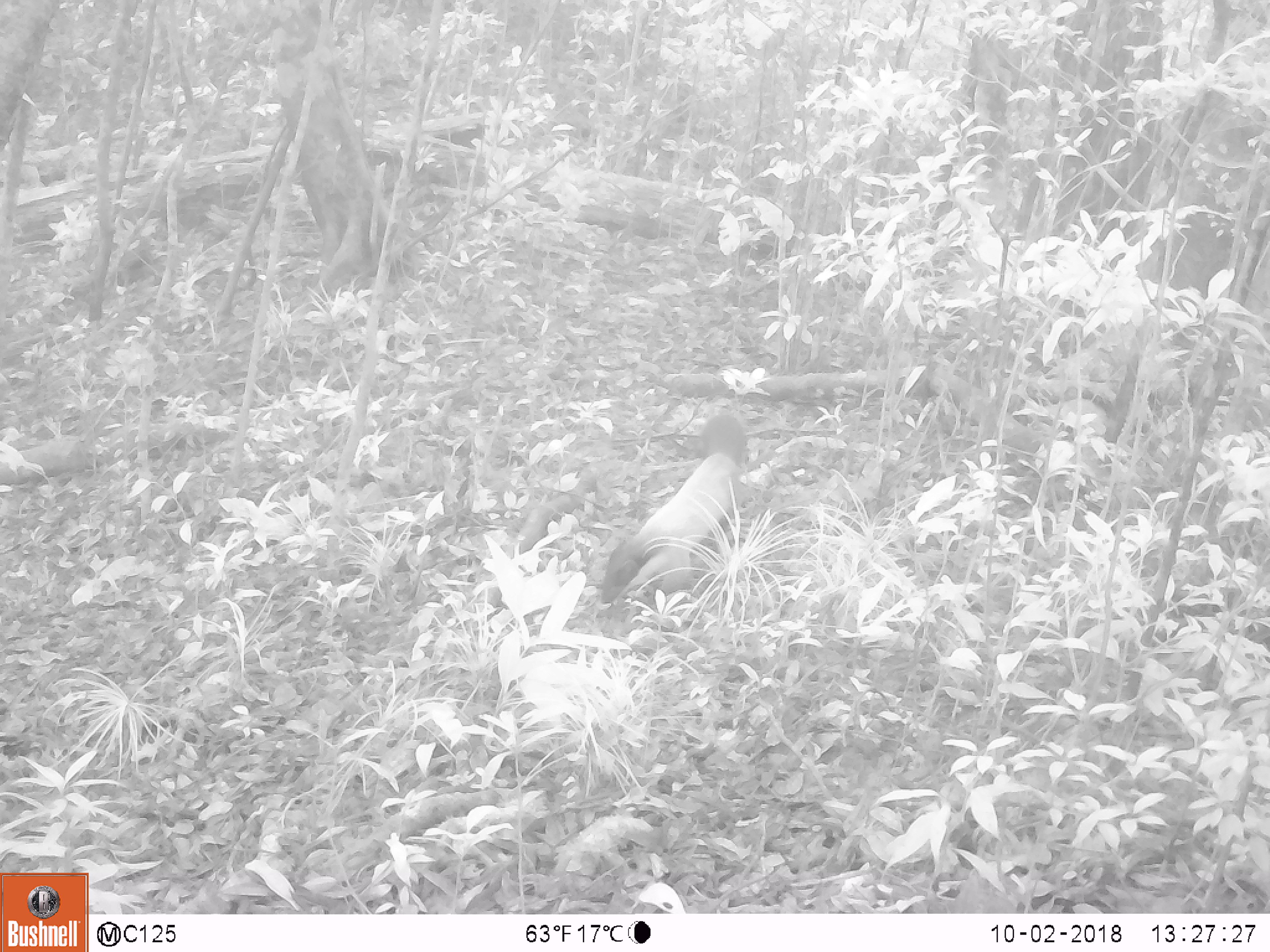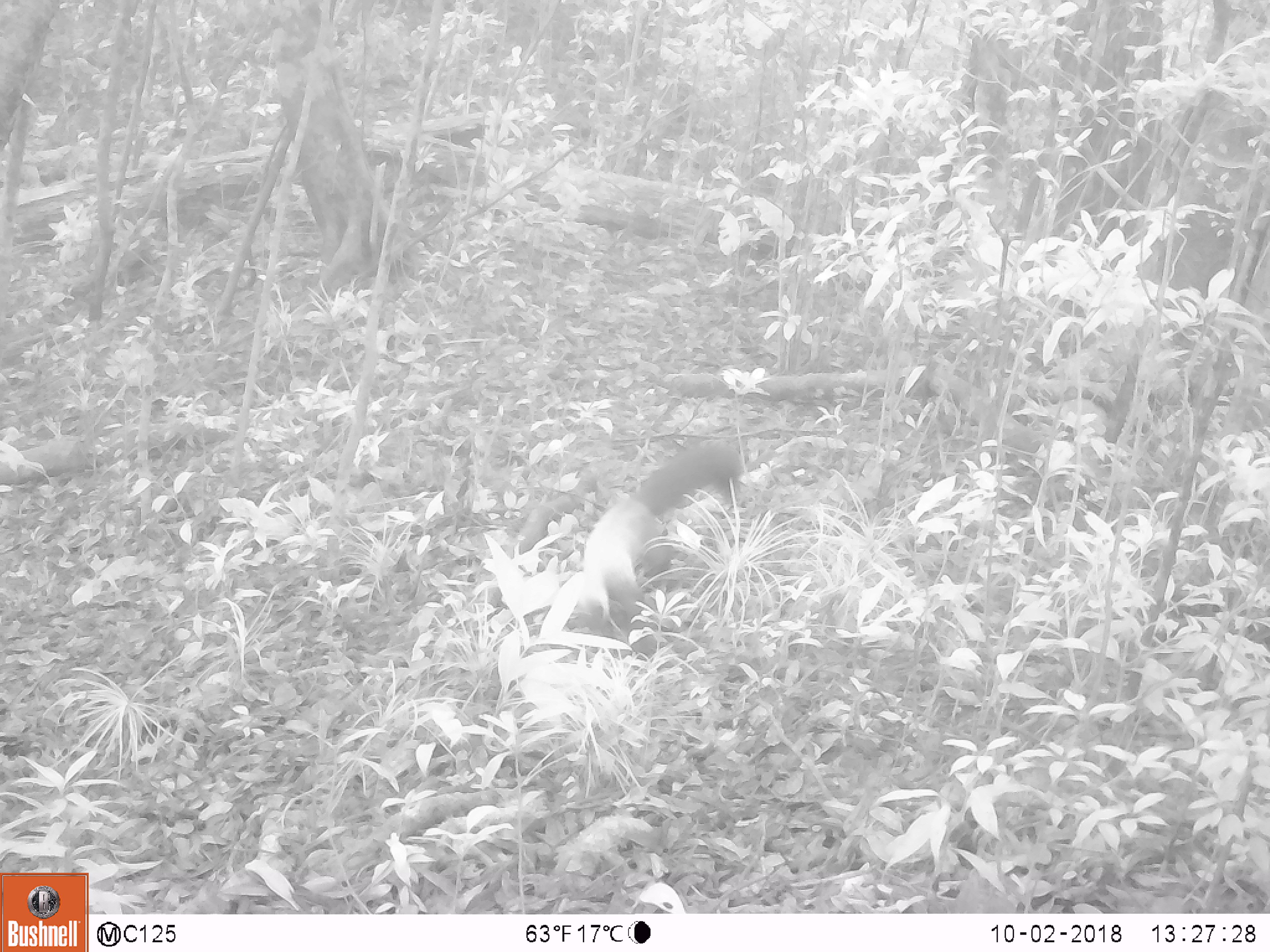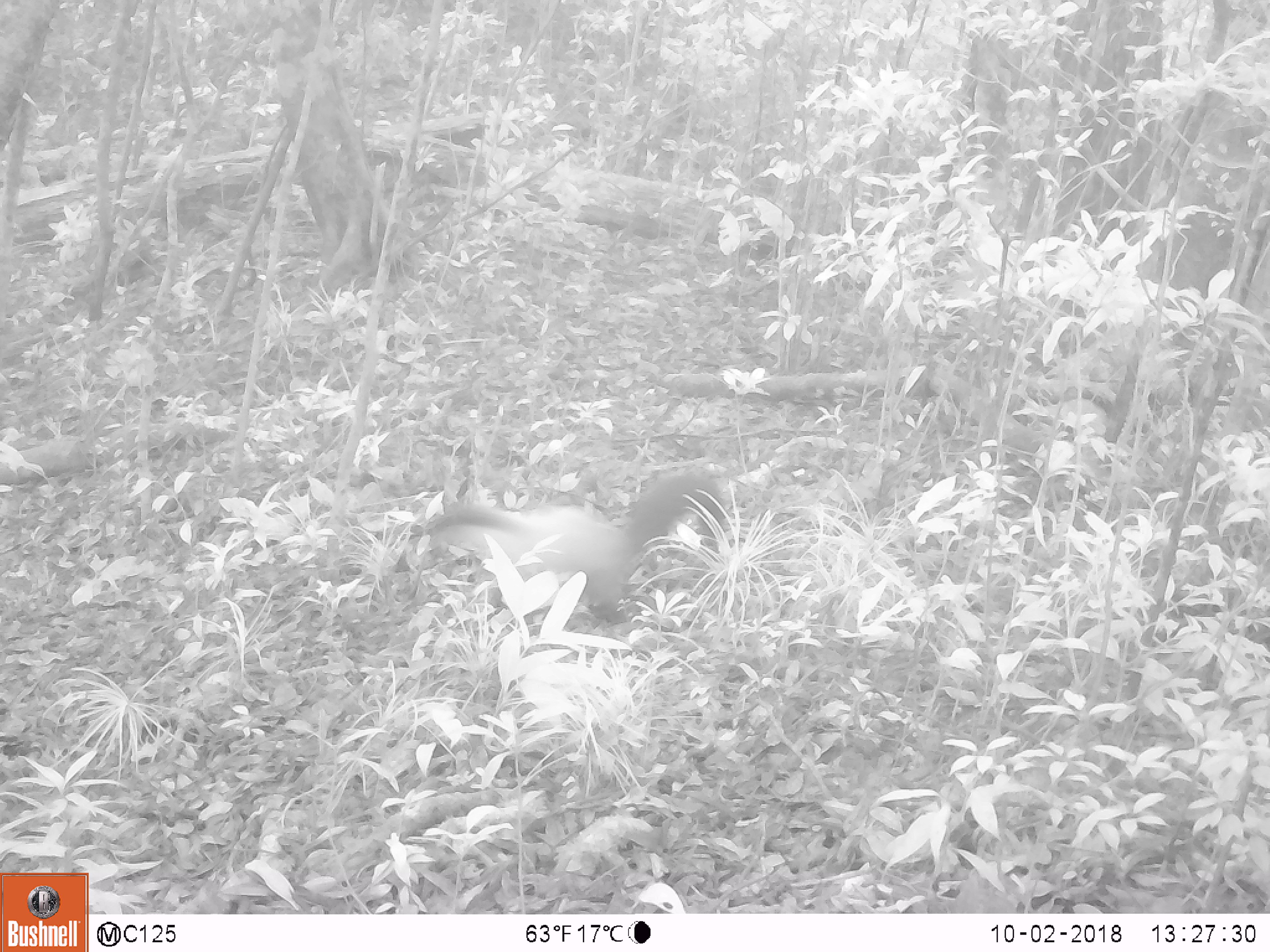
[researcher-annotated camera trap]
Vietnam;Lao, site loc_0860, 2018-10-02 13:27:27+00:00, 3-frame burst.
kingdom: Animalia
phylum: Chordata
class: Mammalia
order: Carnivora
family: Mustelidae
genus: Martes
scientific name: Martes flavigula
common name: yellow-throated marten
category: yellow throated marten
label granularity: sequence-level